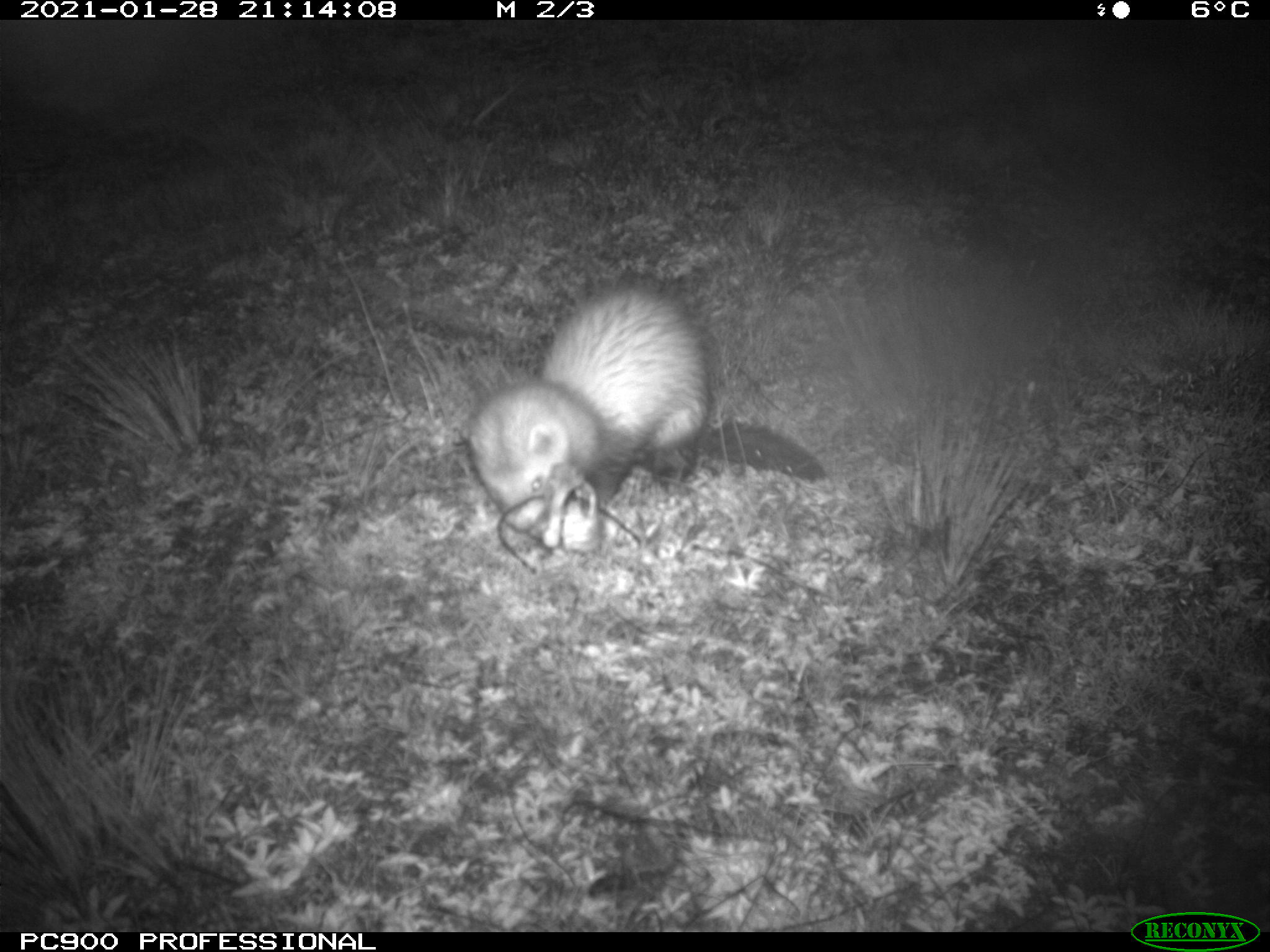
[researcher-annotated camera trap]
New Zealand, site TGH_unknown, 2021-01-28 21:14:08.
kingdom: Animalia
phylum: Chordata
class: Mammalia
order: Carnivora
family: Mustelidae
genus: Mustela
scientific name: Mustela furo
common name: ferret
Ferret (Mustela furo).